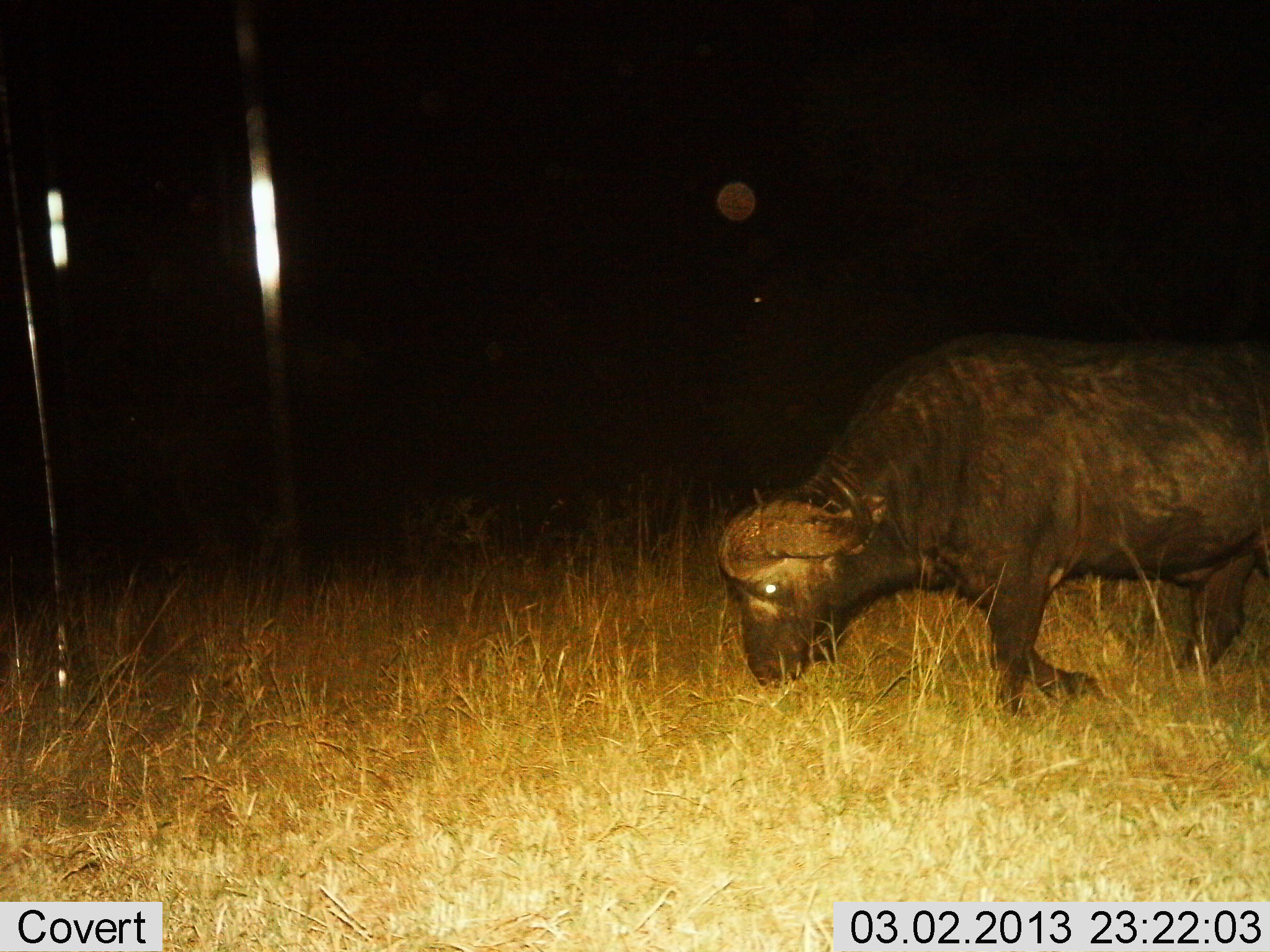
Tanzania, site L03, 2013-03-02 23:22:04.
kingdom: Animalia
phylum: Chordata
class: Mammalia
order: Artiodactyla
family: Bovidae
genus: Syncerus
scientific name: Syncerus caffer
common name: cape buffalo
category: buffalo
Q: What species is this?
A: Buffalo (cape buffalo) (Syncerus caffer).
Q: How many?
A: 1.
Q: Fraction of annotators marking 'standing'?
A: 0%.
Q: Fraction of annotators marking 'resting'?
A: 0%.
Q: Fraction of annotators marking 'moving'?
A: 67%.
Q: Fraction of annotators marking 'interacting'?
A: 0%.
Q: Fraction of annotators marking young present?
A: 0%.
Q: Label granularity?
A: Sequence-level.